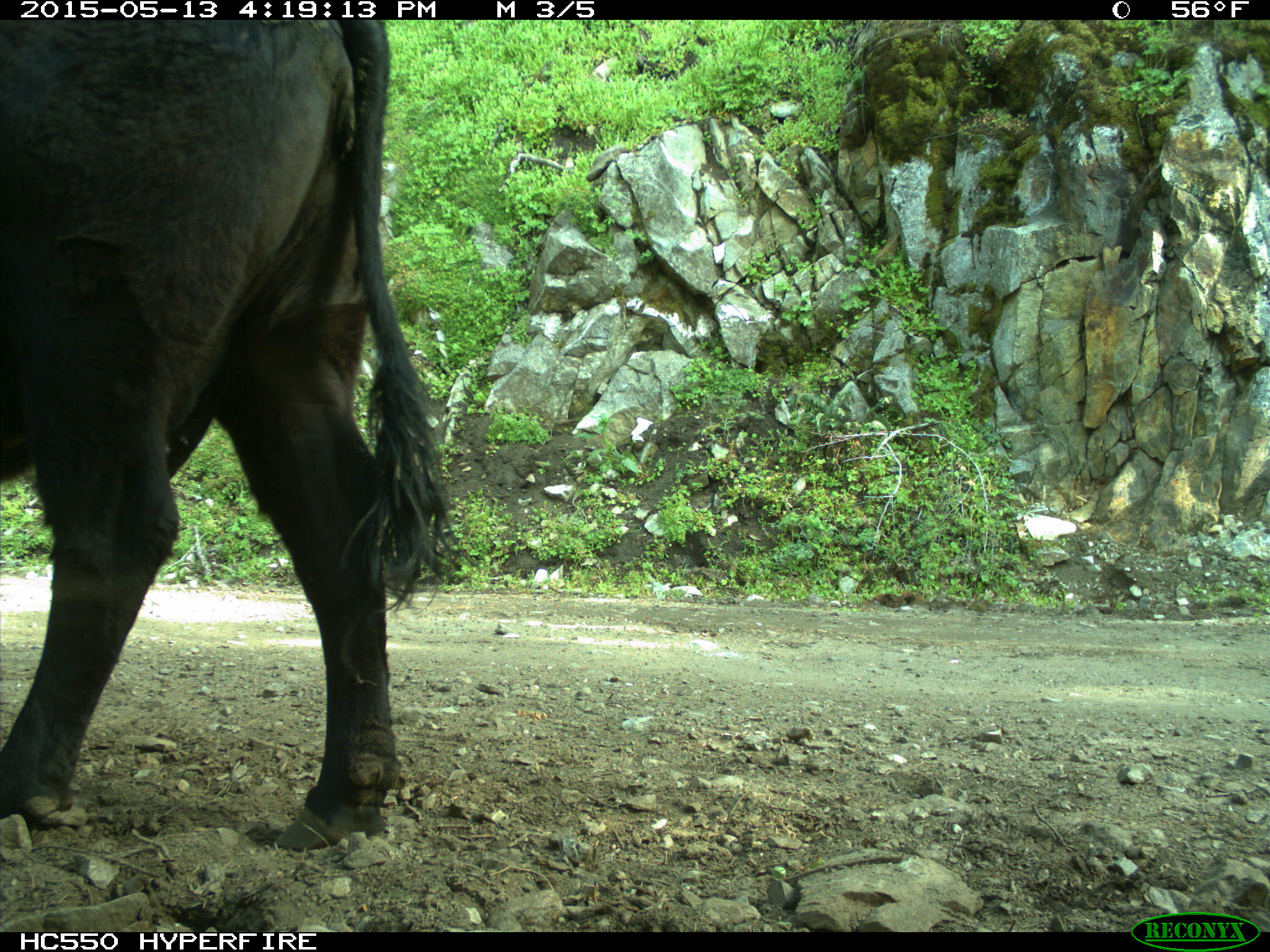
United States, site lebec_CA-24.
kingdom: Animalia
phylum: Chordata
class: Mammalia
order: Artiodactyla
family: Bovidae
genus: Bos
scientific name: Bos taurus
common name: domestic cow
Bos taurus (domestic cow).